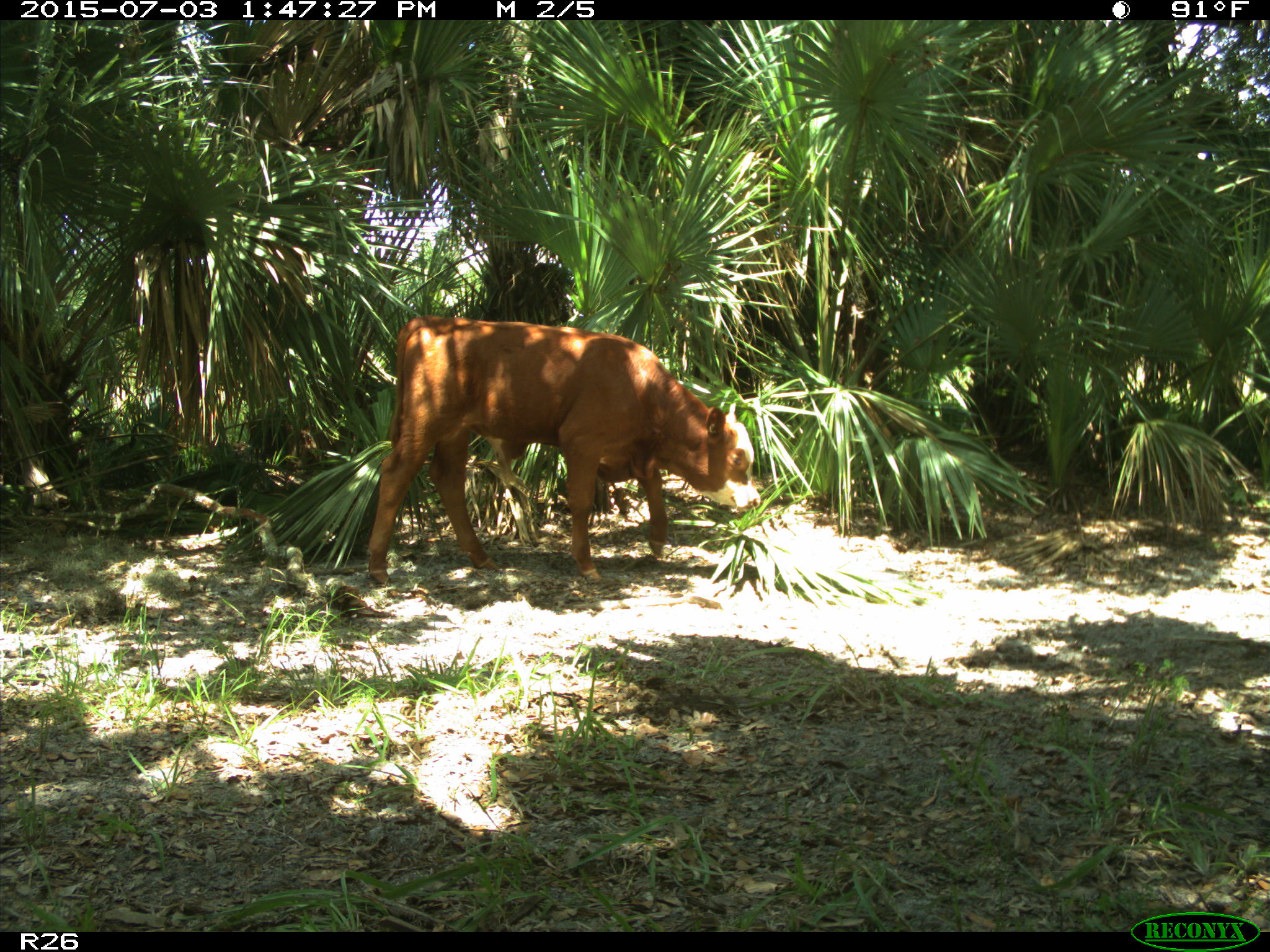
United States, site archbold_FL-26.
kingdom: Animalia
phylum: Chordata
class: Mammalia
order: Artiodactyla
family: Bovidae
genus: Bos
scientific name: Bos taurus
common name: domestic cow